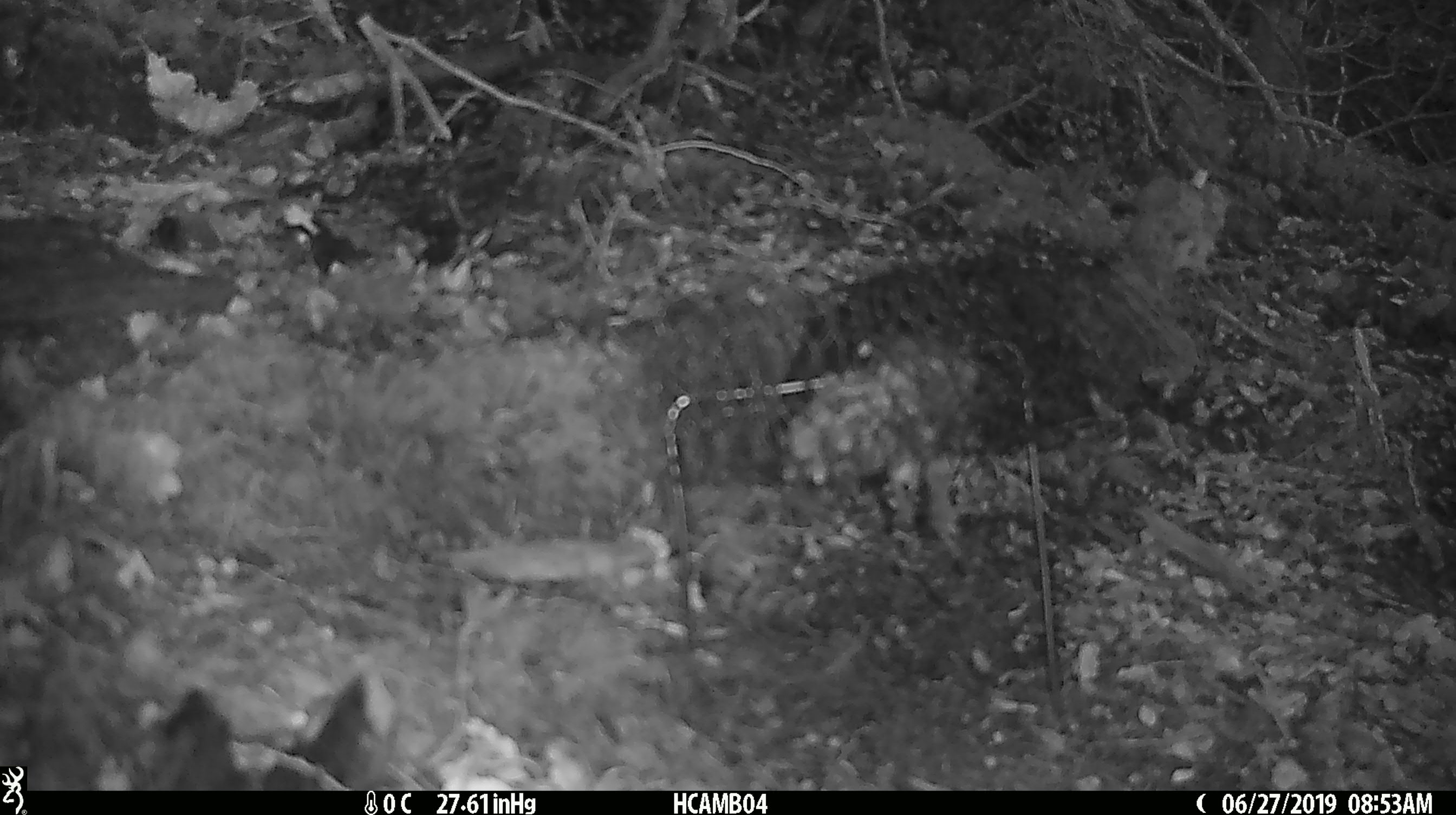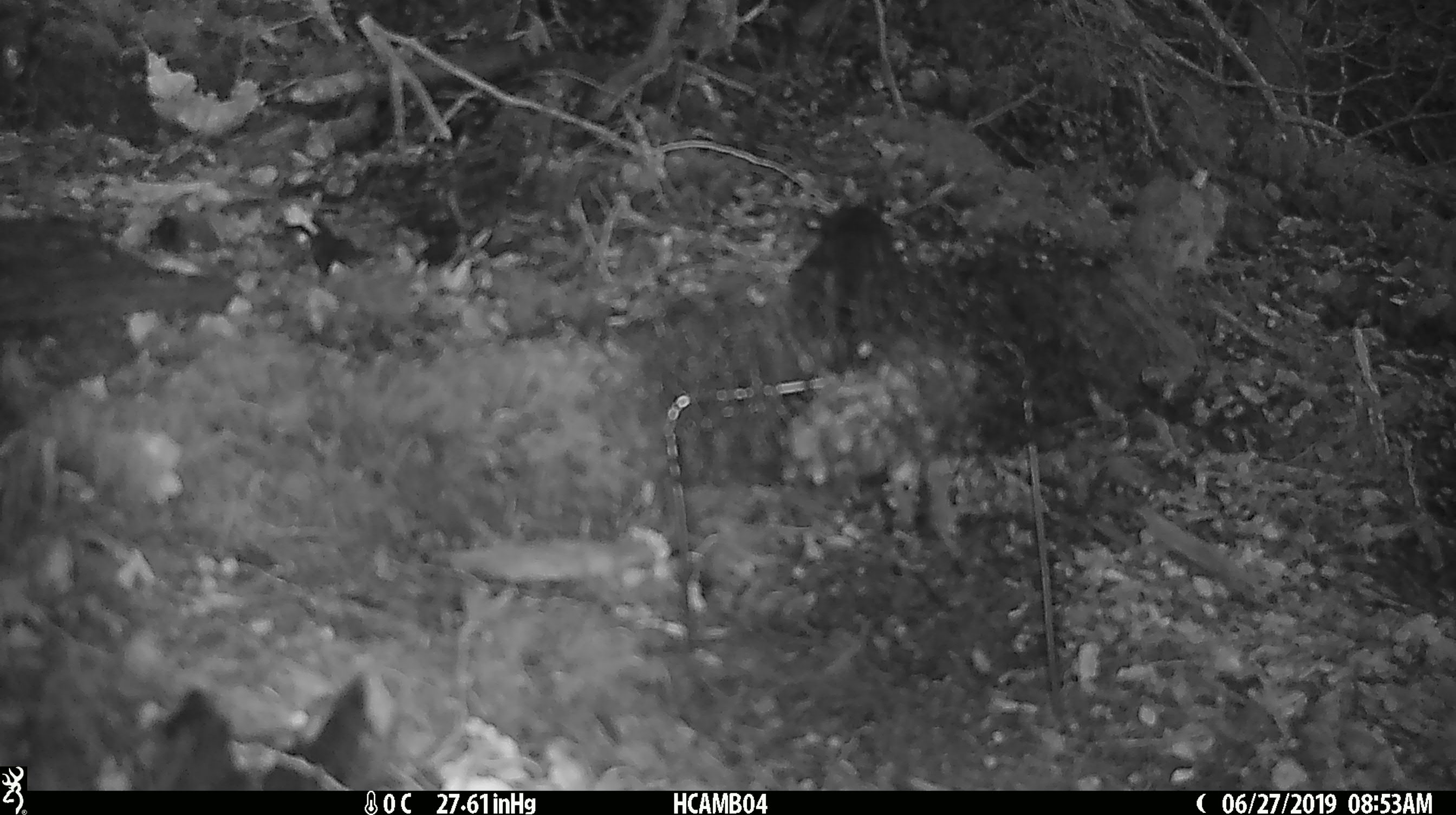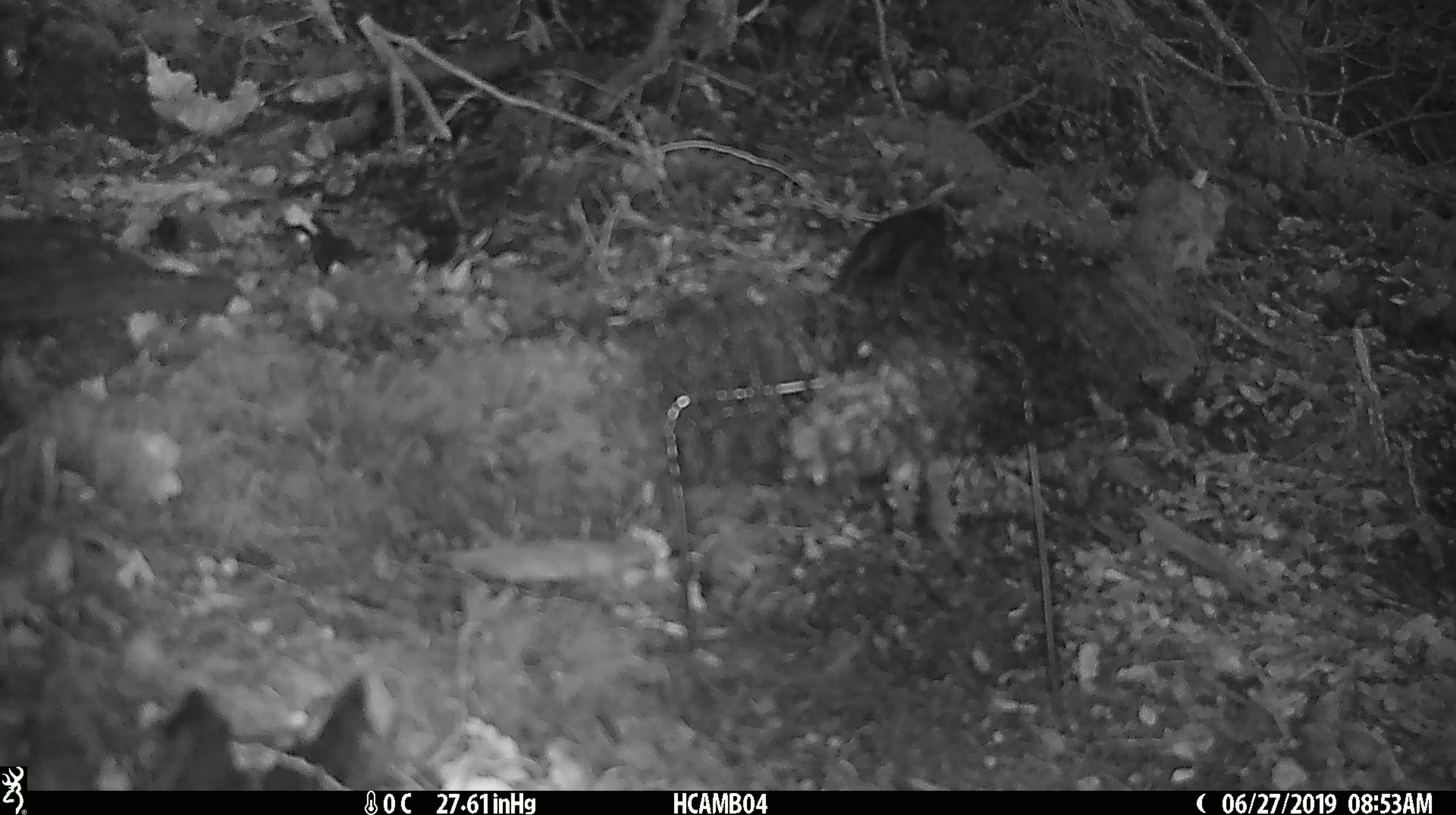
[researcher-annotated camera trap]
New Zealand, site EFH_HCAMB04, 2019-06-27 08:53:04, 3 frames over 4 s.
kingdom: Animalia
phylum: Chordata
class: Aves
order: Passeriformes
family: Petroicidae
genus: Petroica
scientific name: Petroica australis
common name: new zealand robin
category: robin